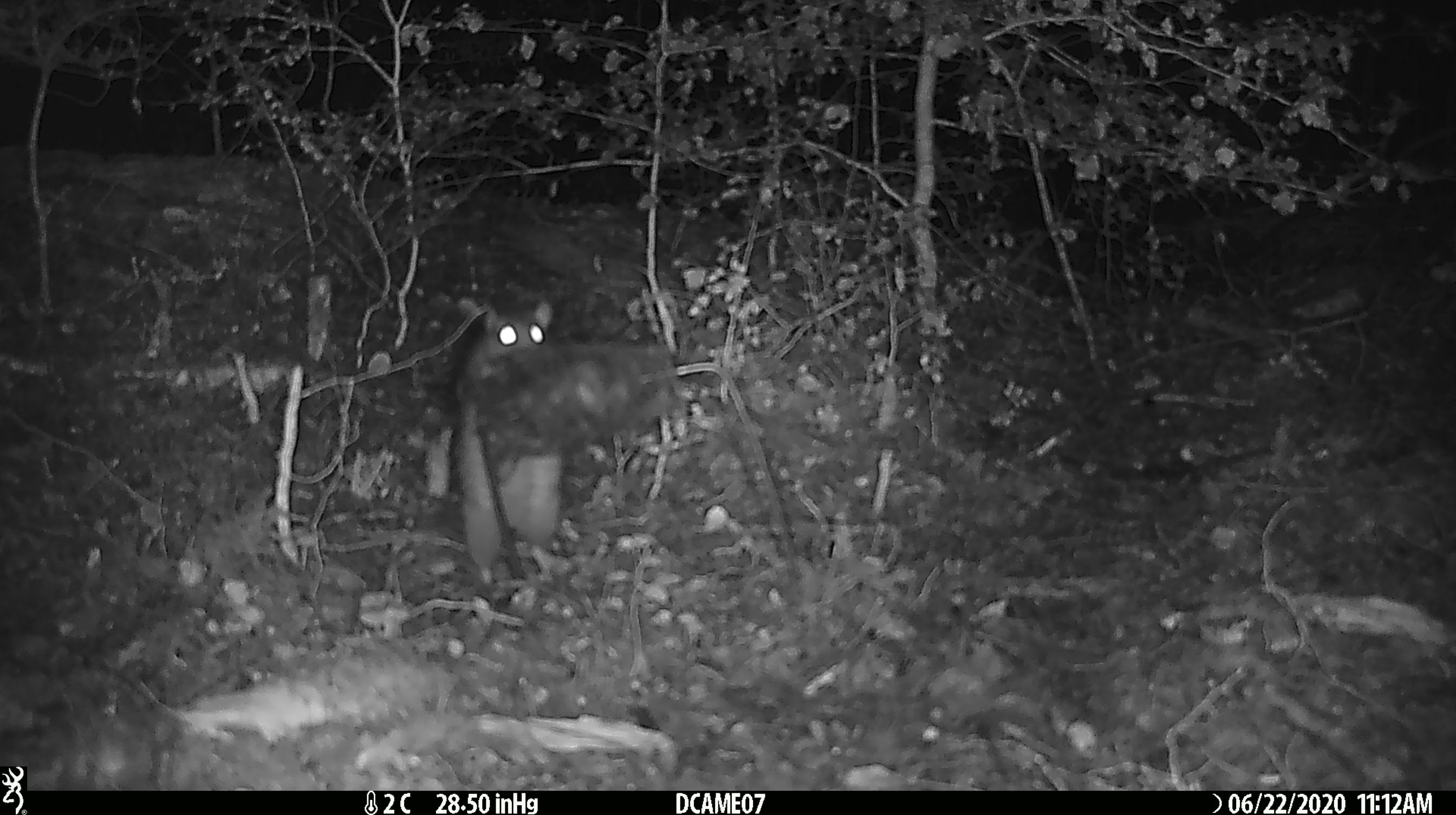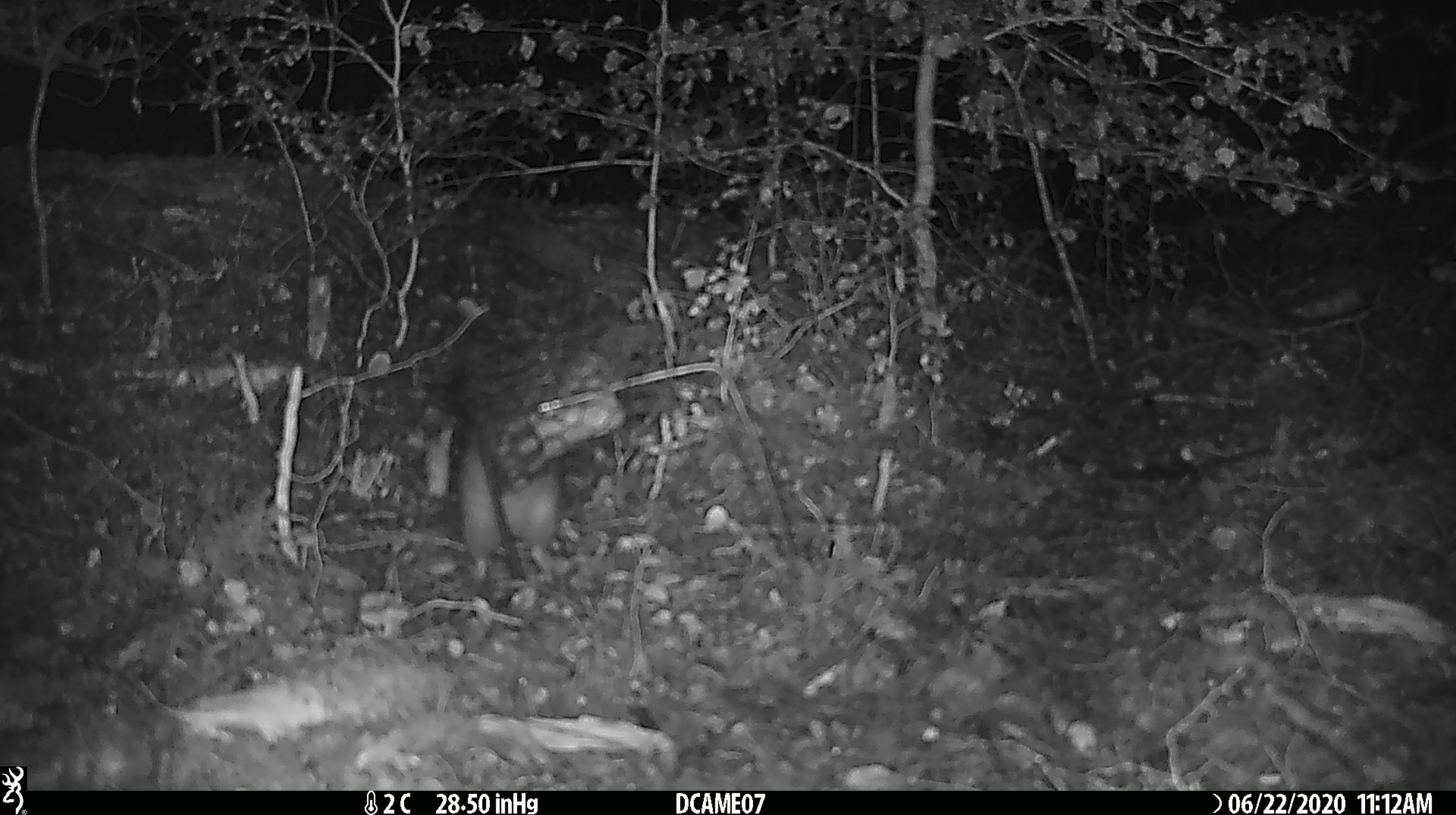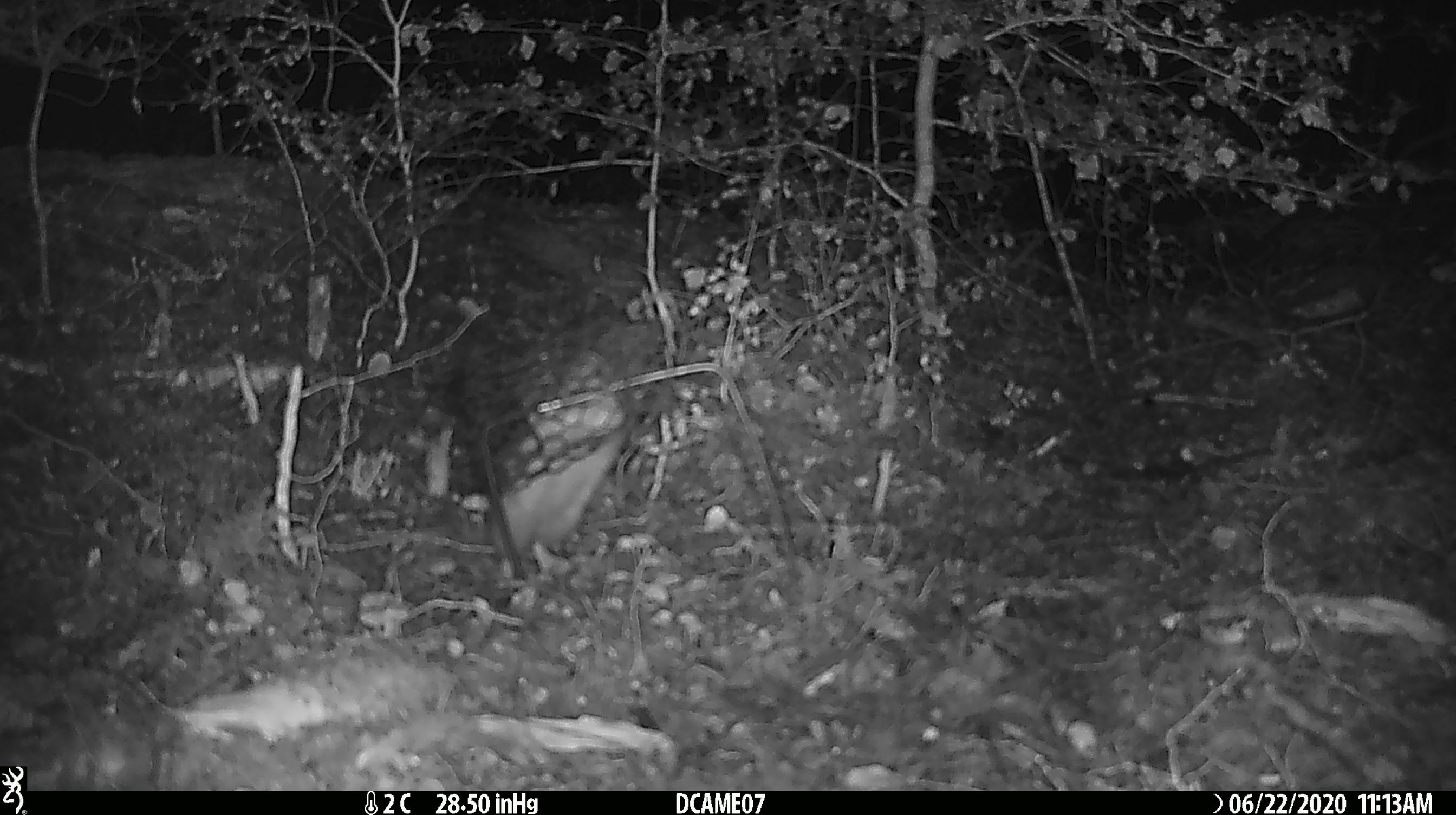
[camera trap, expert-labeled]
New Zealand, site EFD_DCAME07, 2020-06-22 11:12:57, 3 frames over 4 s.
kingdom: Animalia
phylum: Chordata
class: Mammalia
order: Rodentia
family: Muridae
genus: Rattus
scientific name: Rattus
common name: rat